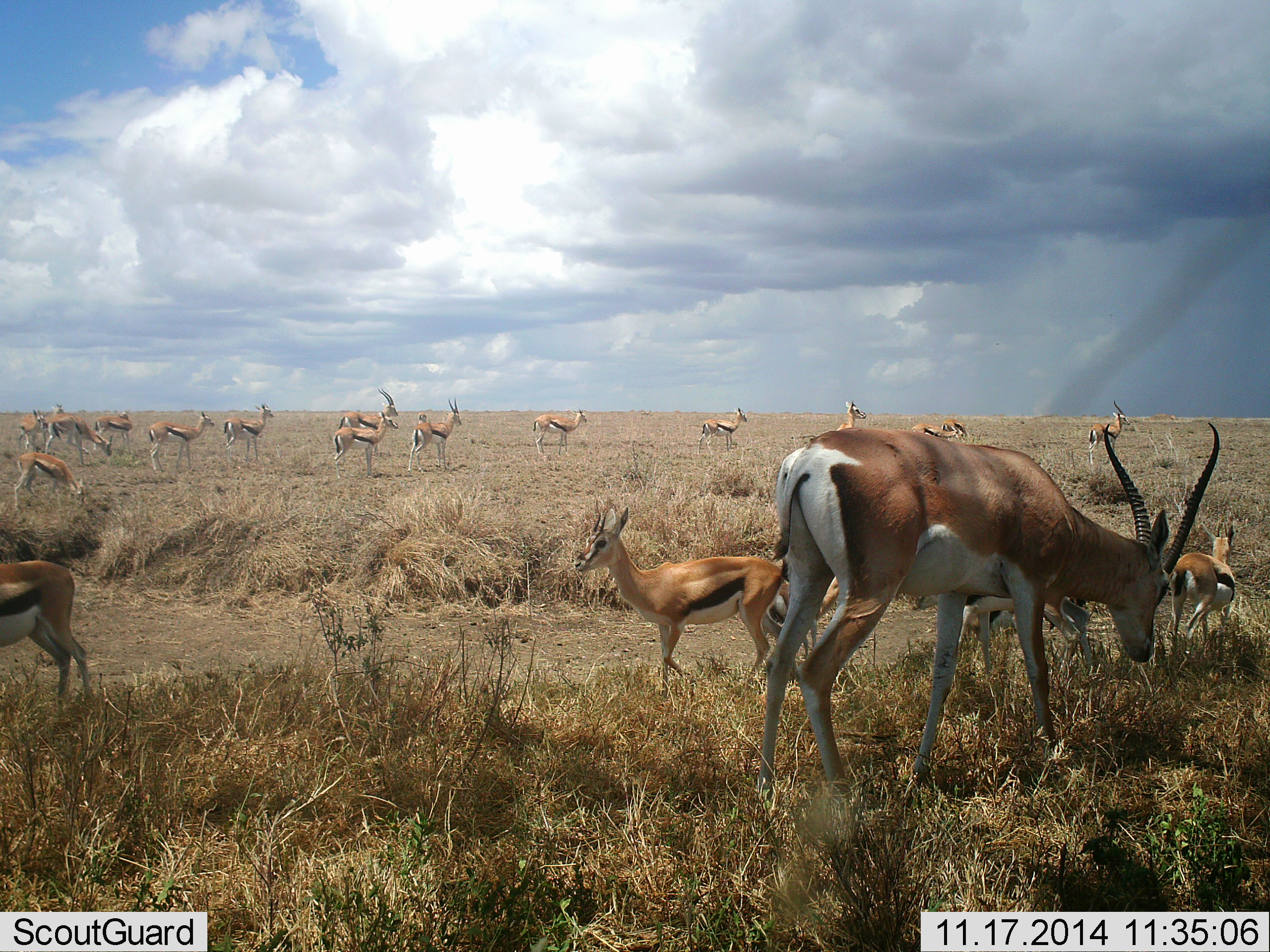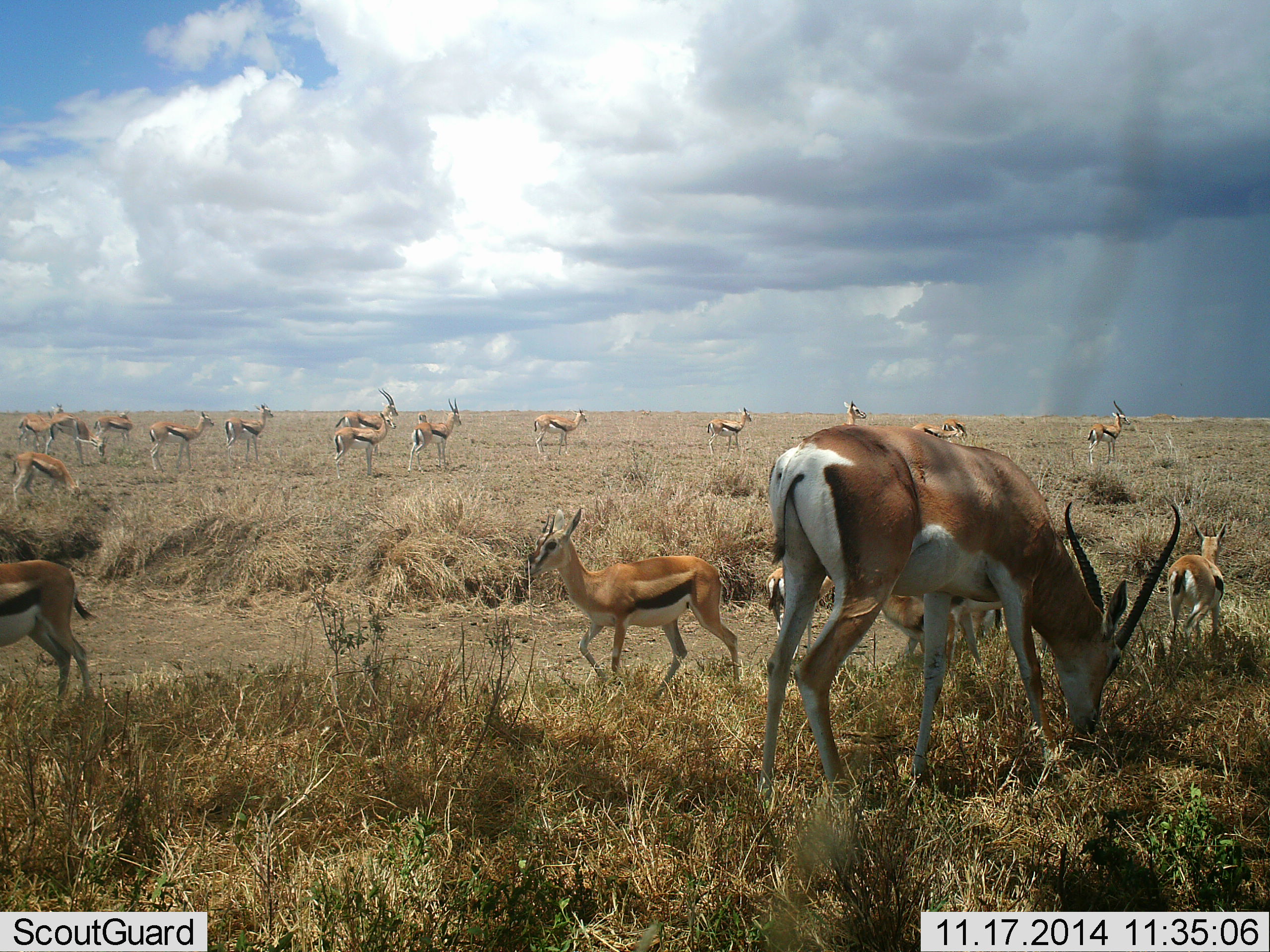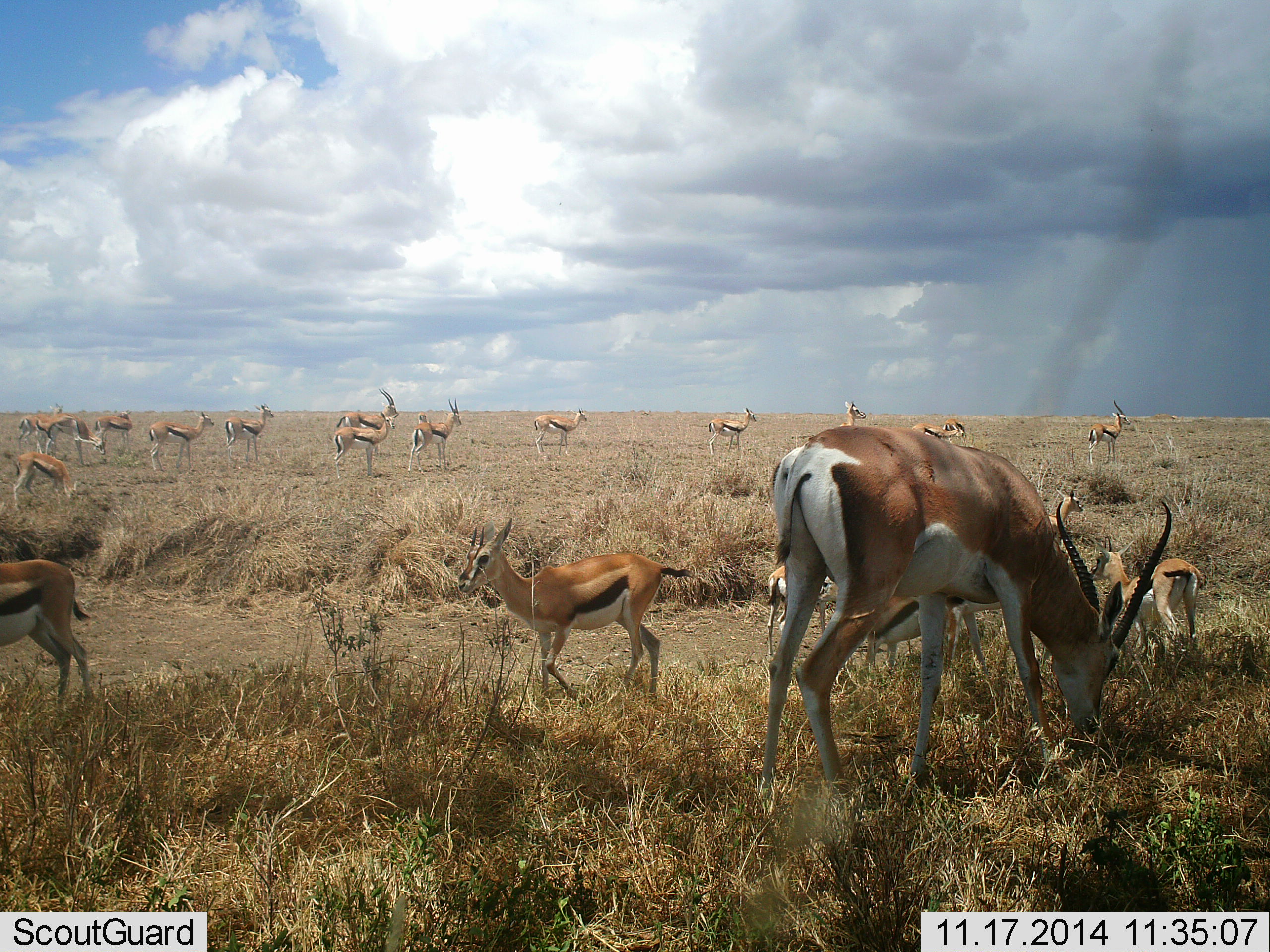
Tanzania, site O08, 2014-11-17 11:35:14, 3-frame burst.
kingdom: Animalia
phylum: Chordata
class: Mammalia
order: Artiodactyla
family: Bovidae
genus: Eudorcas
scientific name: Eudorcas thomsonii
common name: thomson's gazelle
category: gazellethomsons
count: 11-50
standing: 93%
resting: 0%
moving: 67%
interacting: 7%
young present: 7%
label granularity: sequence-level